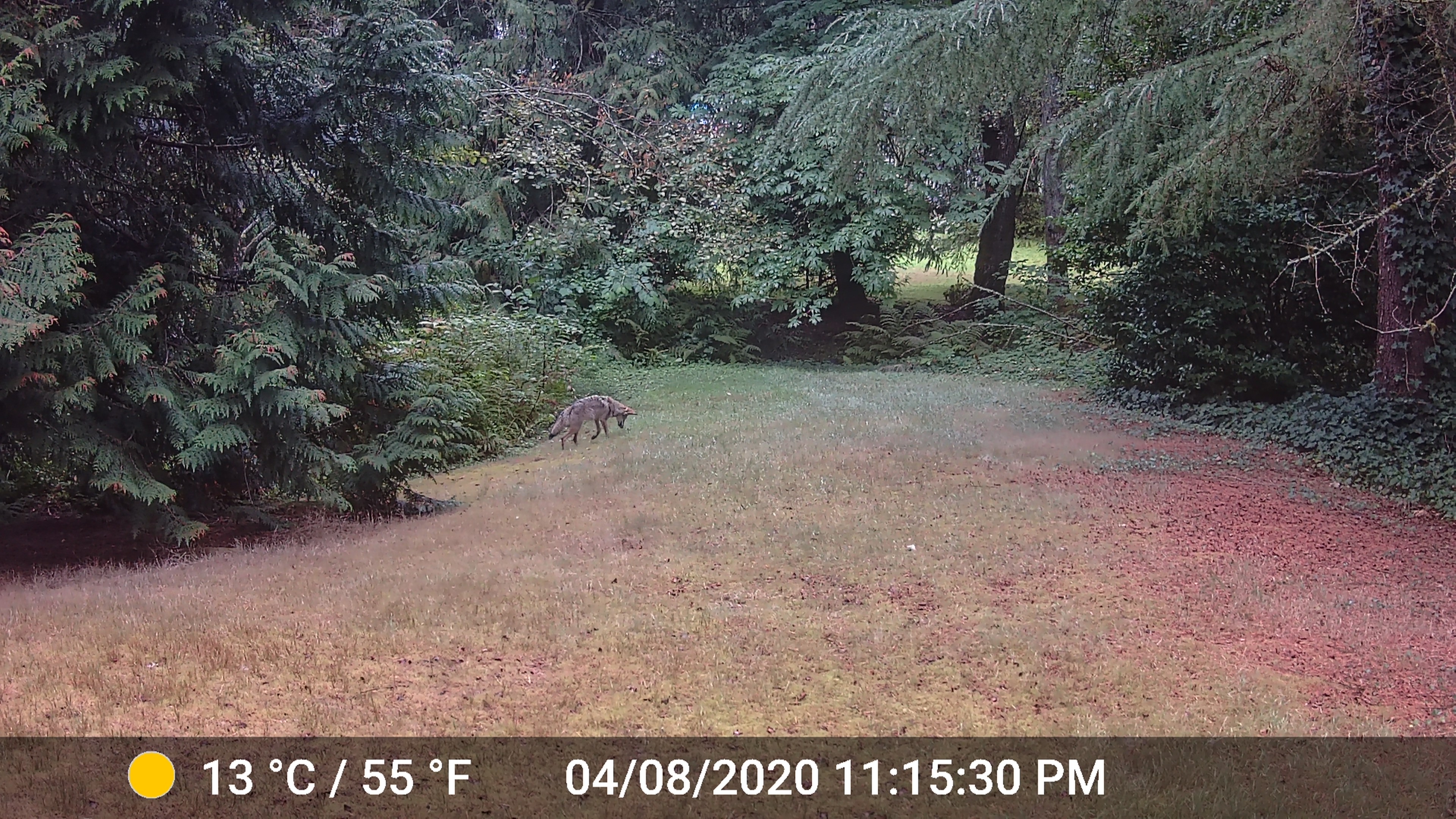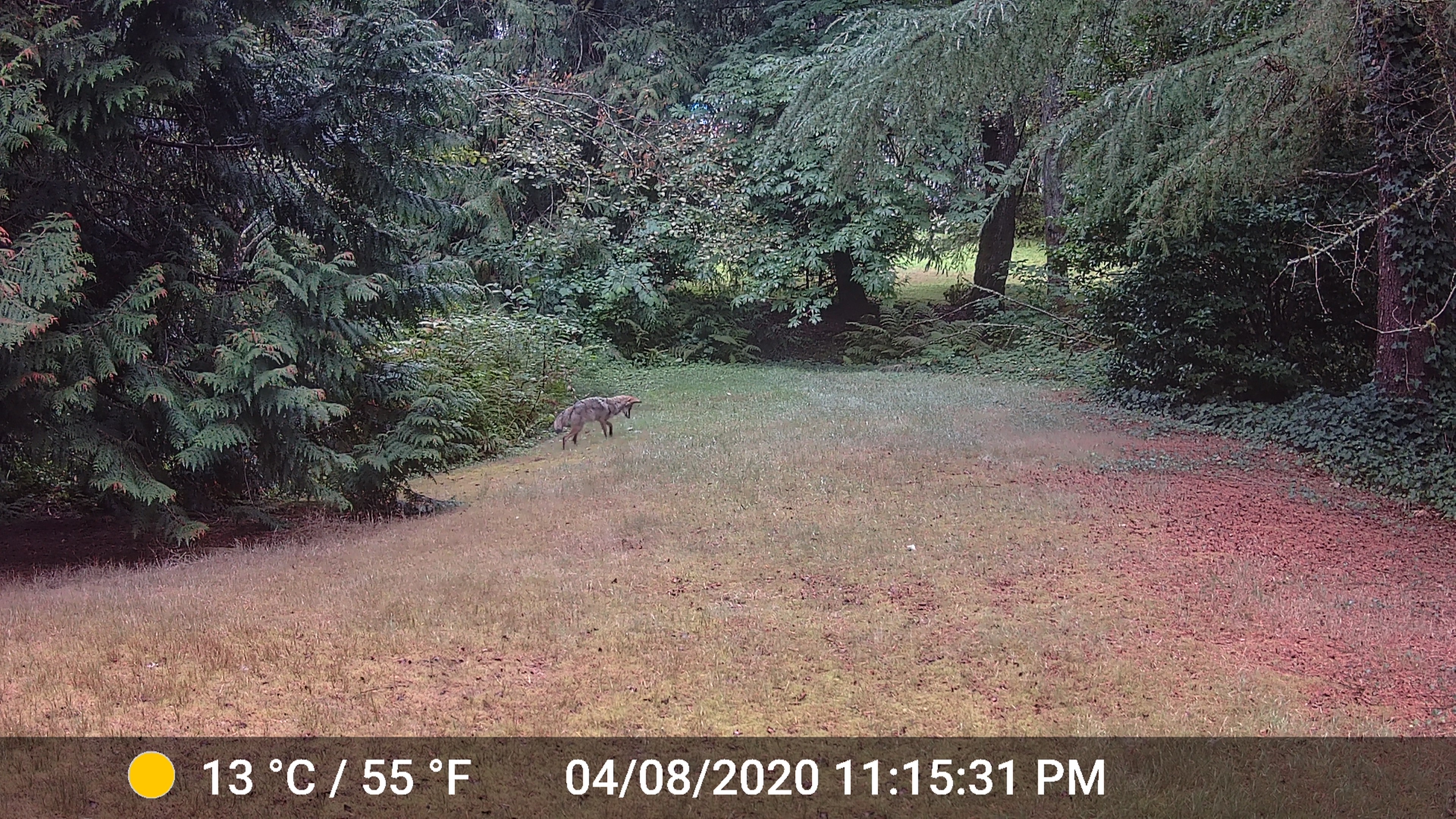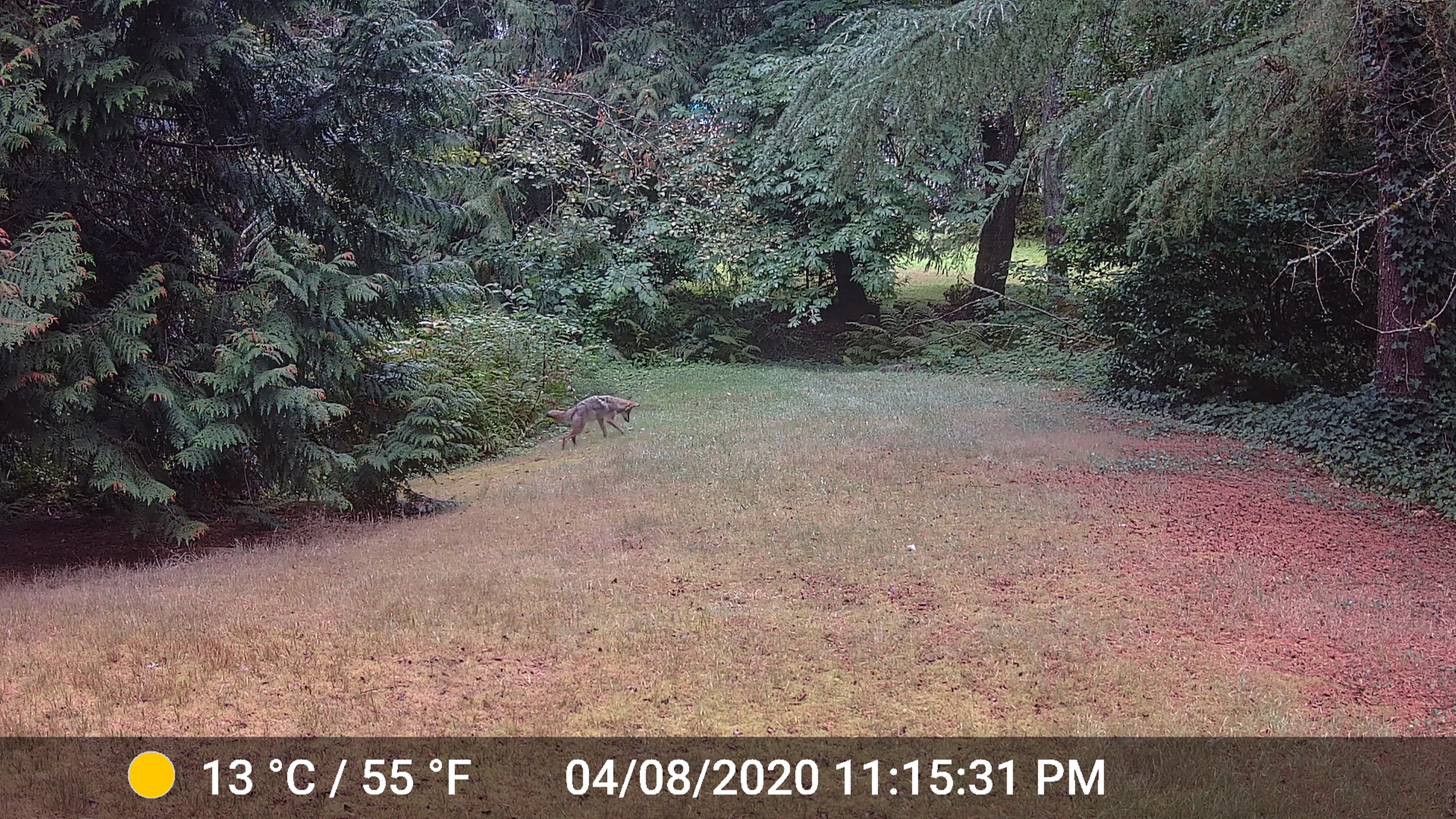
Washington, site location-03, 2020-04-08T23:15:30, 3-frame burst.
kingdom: Animalia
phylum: Chordata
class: Mammalia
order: Carnivora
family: Canidae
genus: Canis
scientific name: Canis latrans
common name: coyote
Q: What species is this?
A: Coyote (Canis latrans).